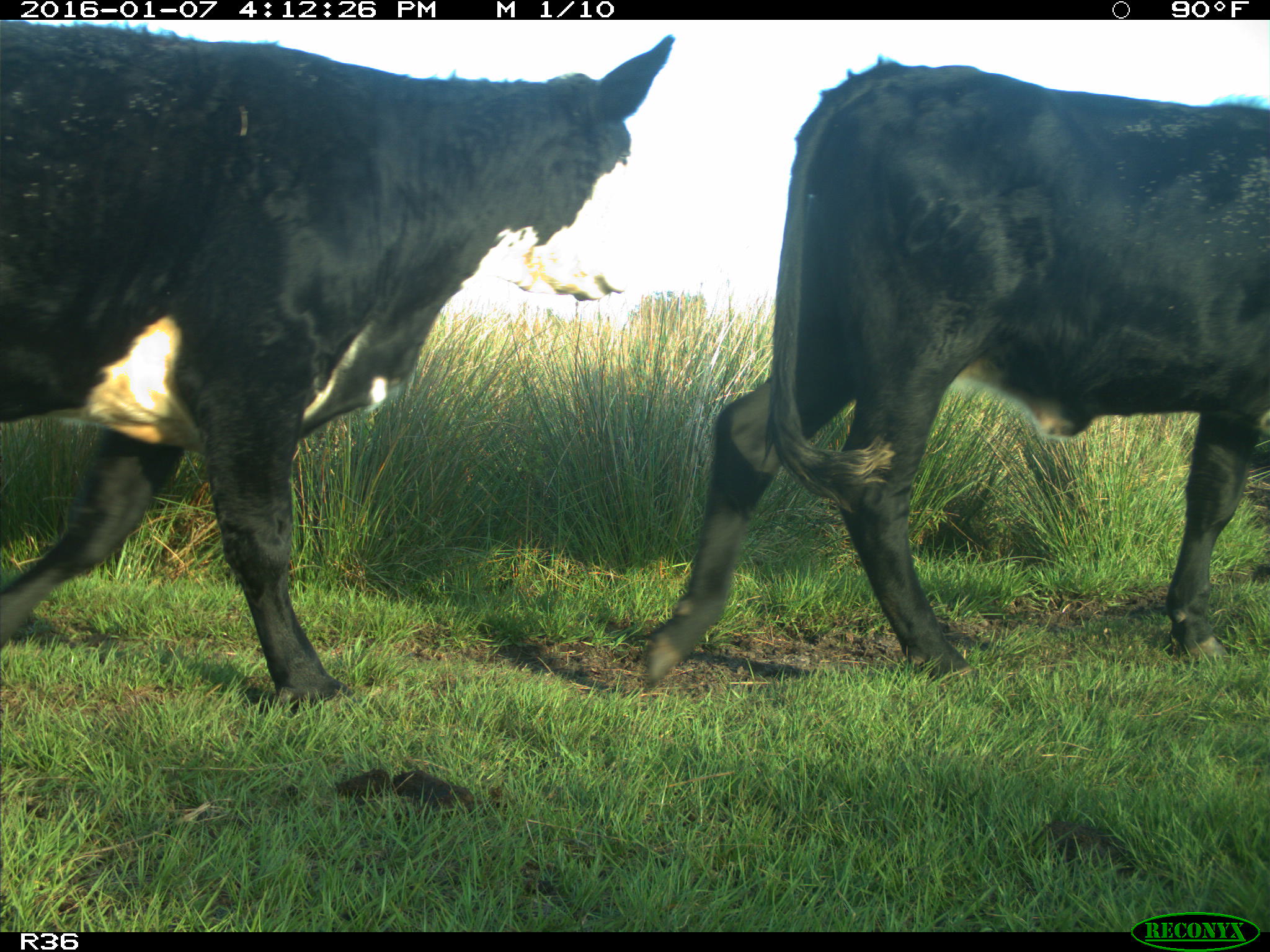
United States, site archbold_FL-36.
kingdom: Animalia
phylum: Chordata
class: Mammalia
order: Artiodactyla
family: Bovidae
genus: Bos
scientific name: Bos taurus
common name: domestic cow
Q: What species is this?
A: Bos taurus (domestic cow).